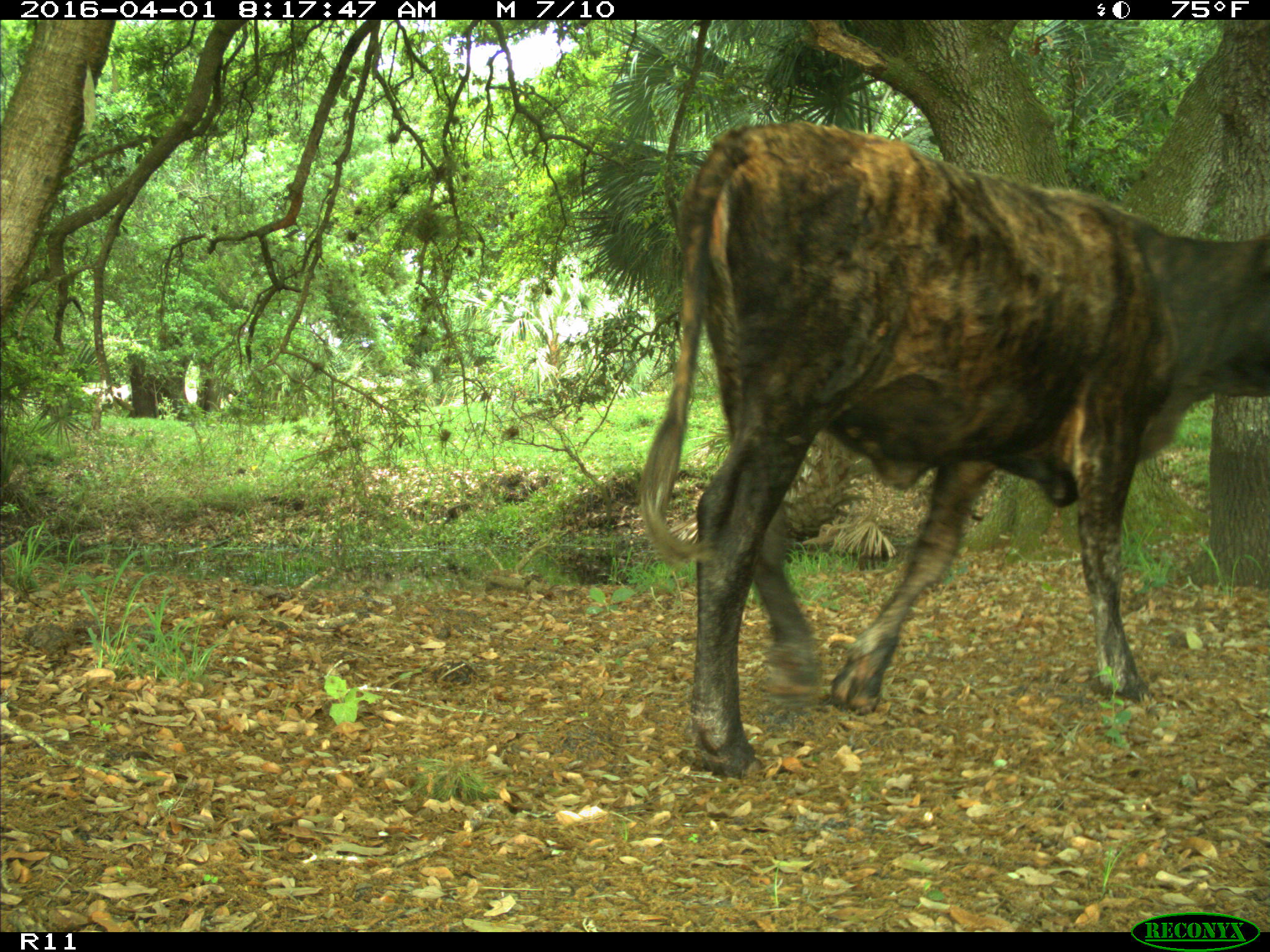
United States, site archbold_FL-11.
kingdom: Animalia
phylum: Chordata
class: Mammalia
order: Artiodactyla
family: Bovidae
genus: Bos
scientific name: Bos taurus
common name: domestic cow